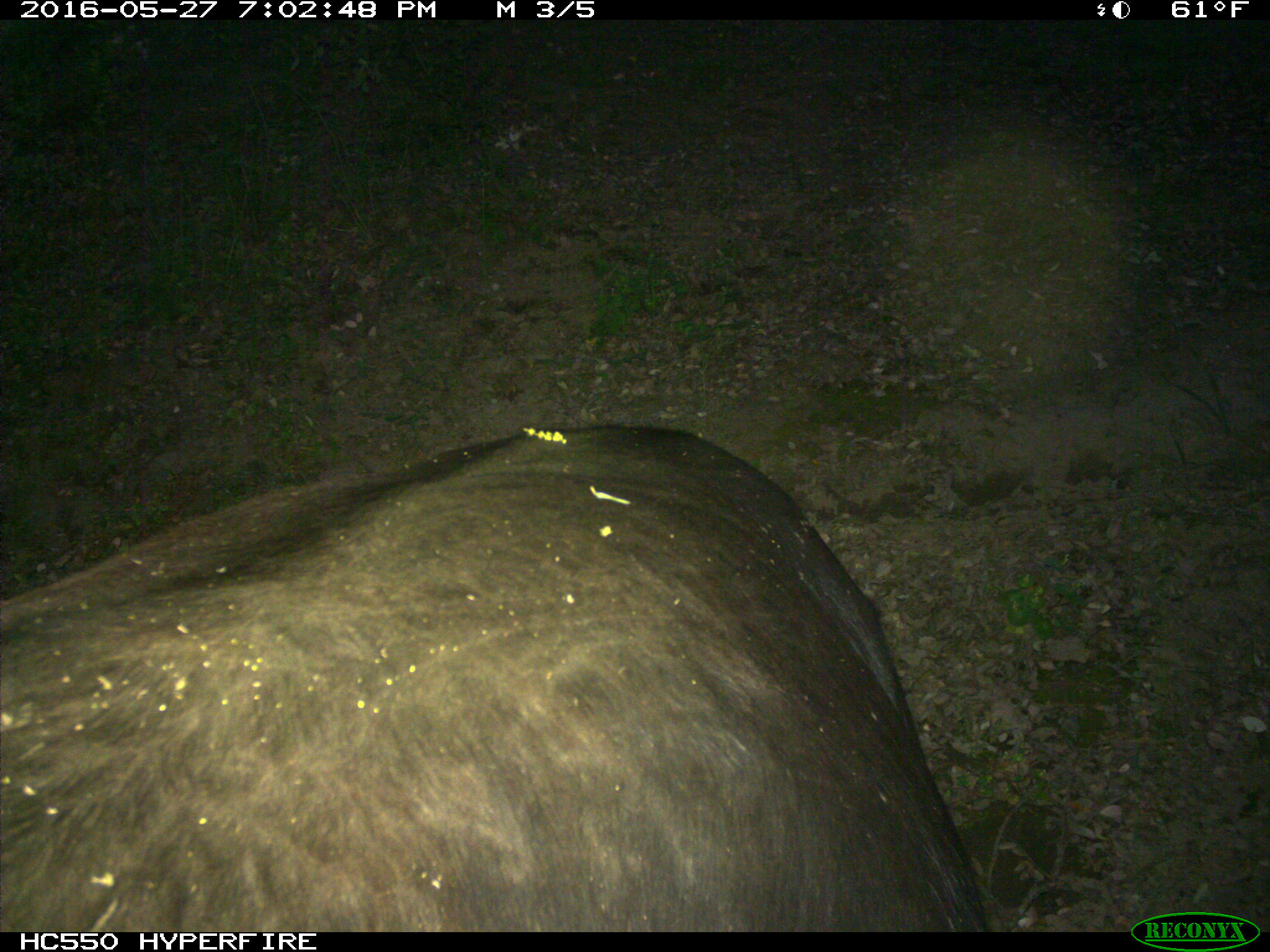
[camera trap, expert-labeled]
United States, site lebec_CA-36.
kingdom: Animalia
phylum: Chordata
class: Mammalia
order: Artiodactyla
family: Bovidae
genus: Bos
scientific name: Bos taurus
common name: domestic cow